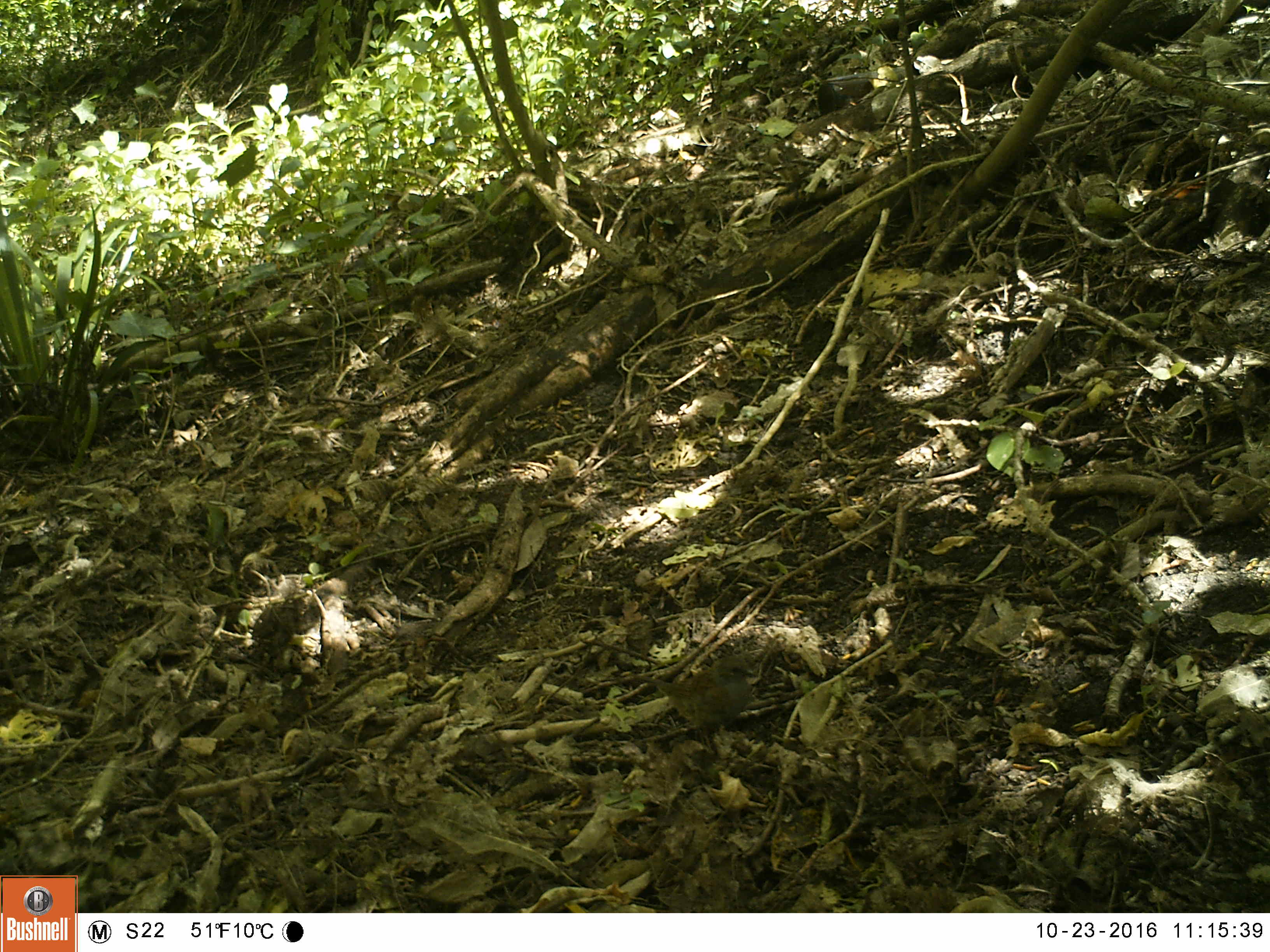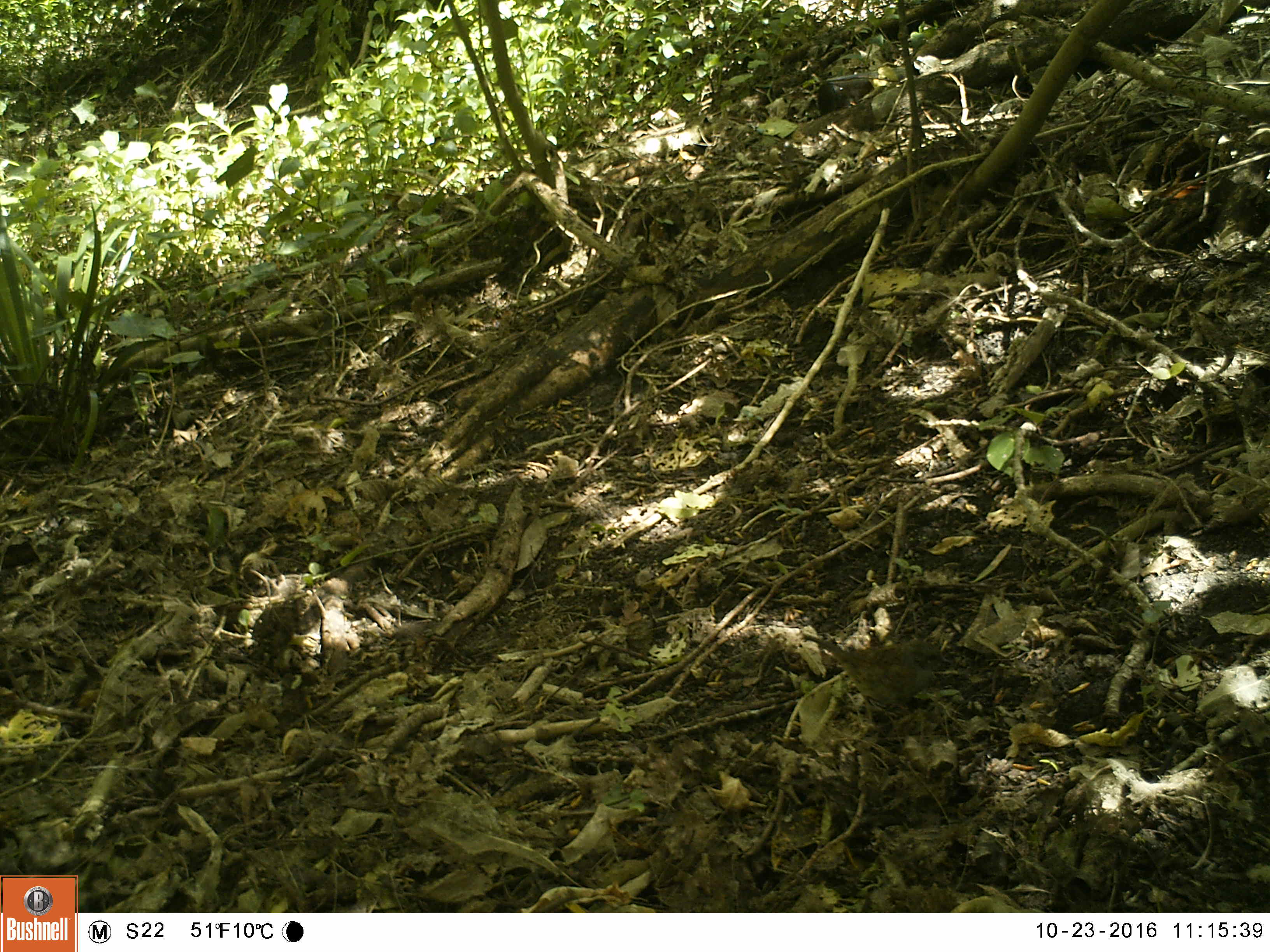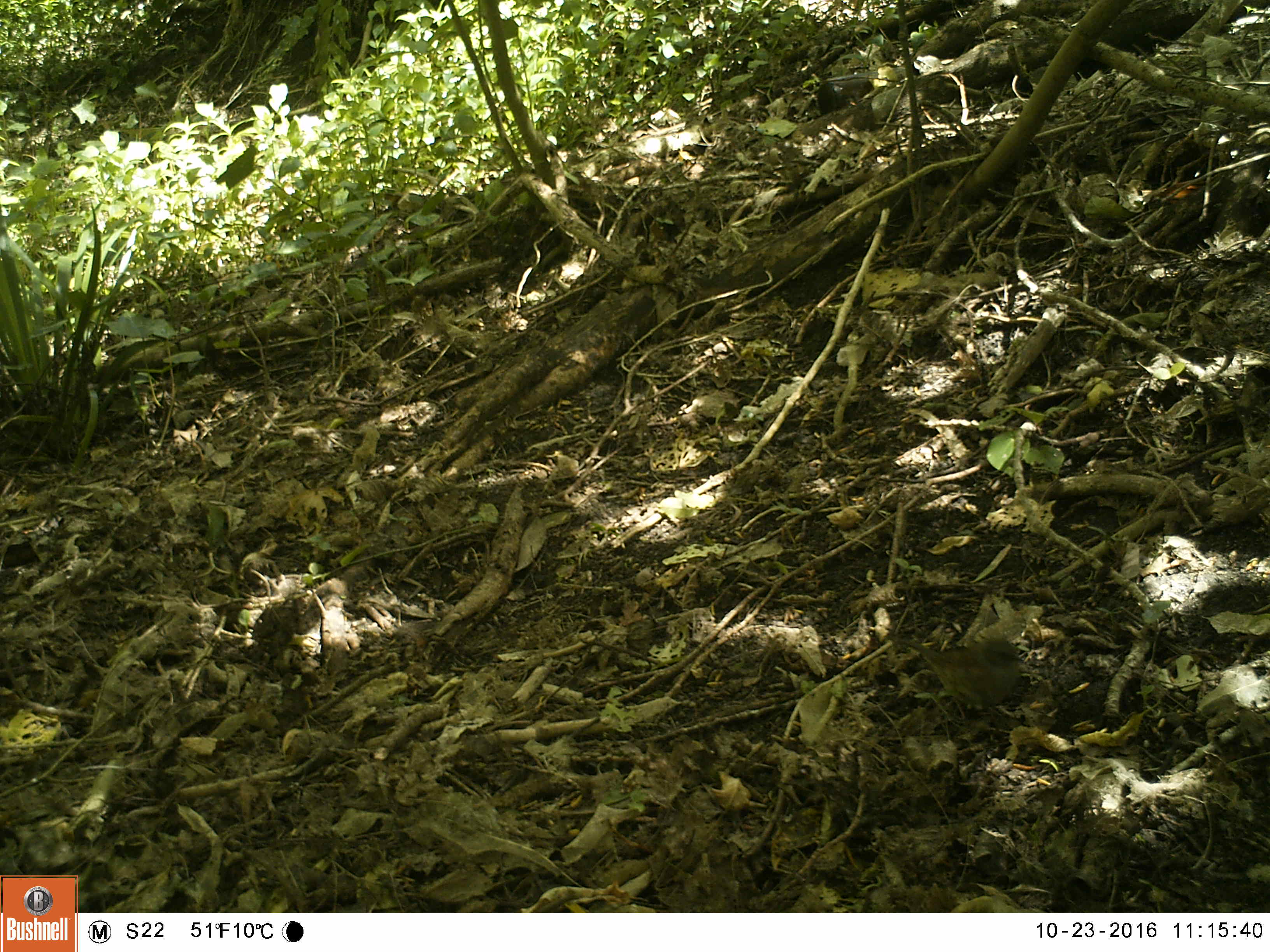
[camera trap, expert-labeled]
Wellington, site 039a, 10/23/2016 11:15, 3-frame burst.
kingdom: Animalia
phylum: Chordata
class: Aves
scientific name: Aves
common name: bird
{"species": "bird (Aves)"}